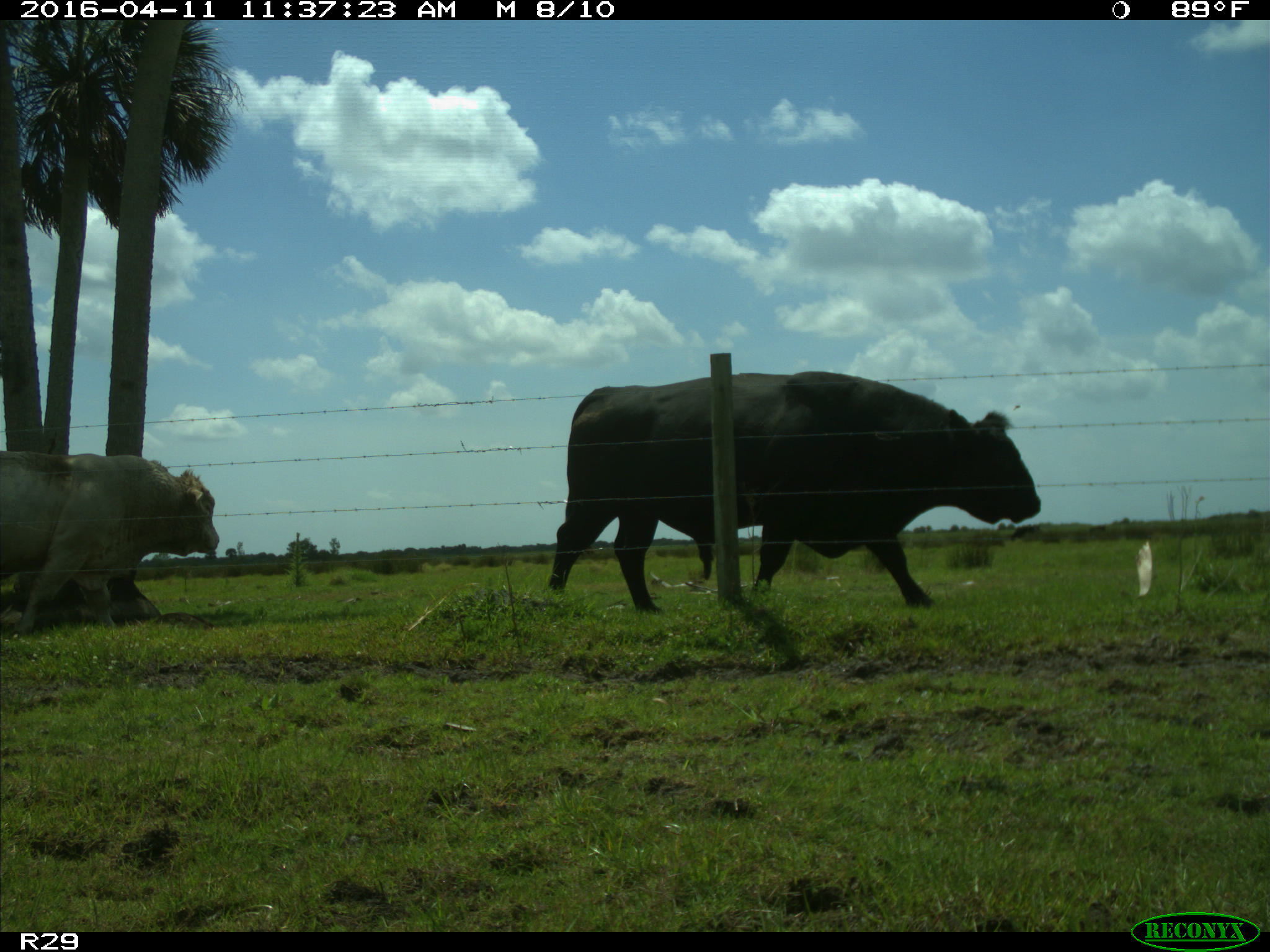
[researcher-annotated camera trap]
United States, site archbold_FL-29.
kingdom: Animalia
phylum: Chordata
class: Mammalia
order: Artiodactyla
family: Bovidae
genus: Bos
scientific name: Bos taurus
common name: domestic cow